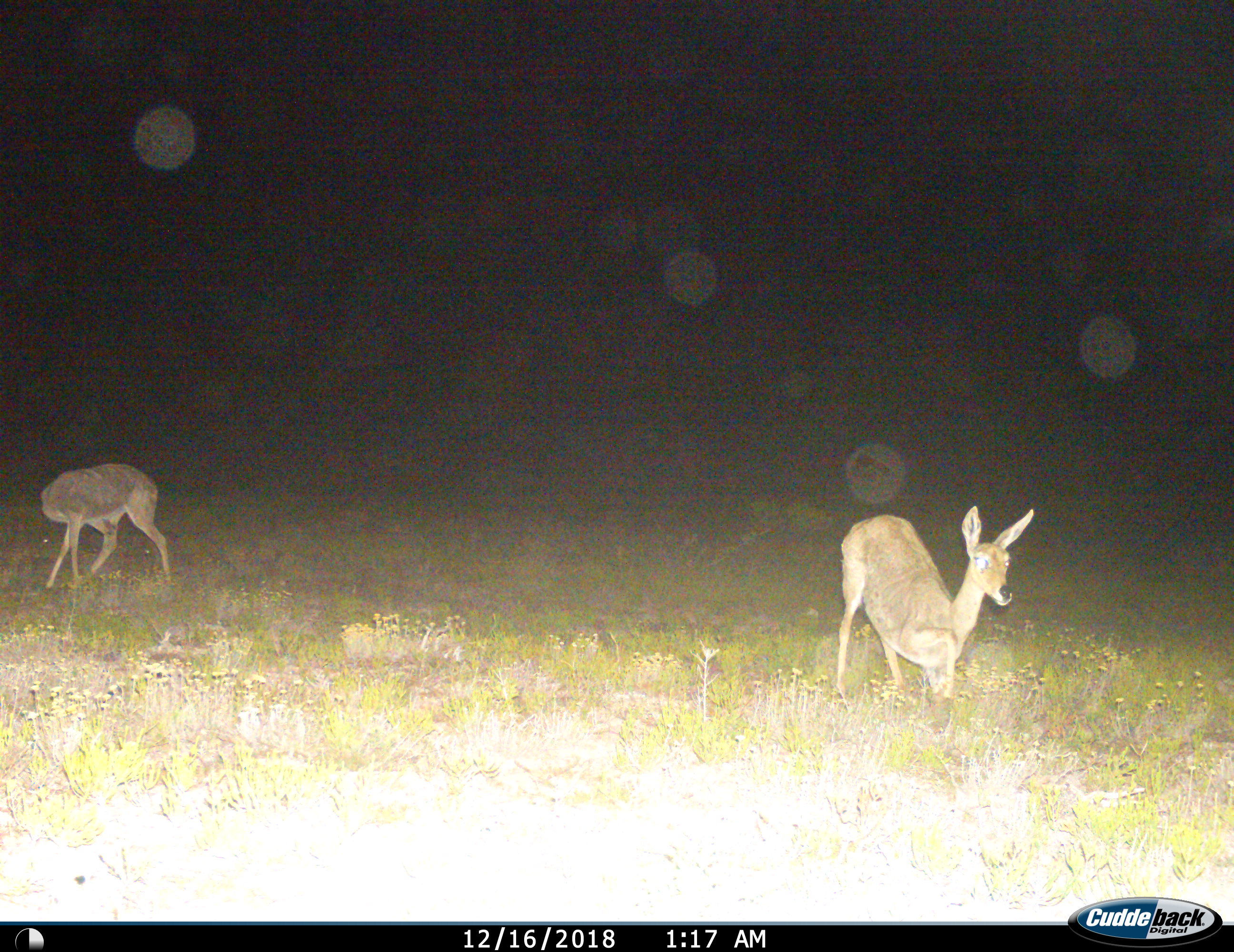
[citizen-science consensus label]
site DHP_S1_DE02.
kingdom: Animalia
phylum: Chordata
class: Mammalia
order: Artiodactyla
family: Bovidae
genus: Pelea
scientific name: Pelea capreolus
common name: grey rhebok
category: rhebokgrey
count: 2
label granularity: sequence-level